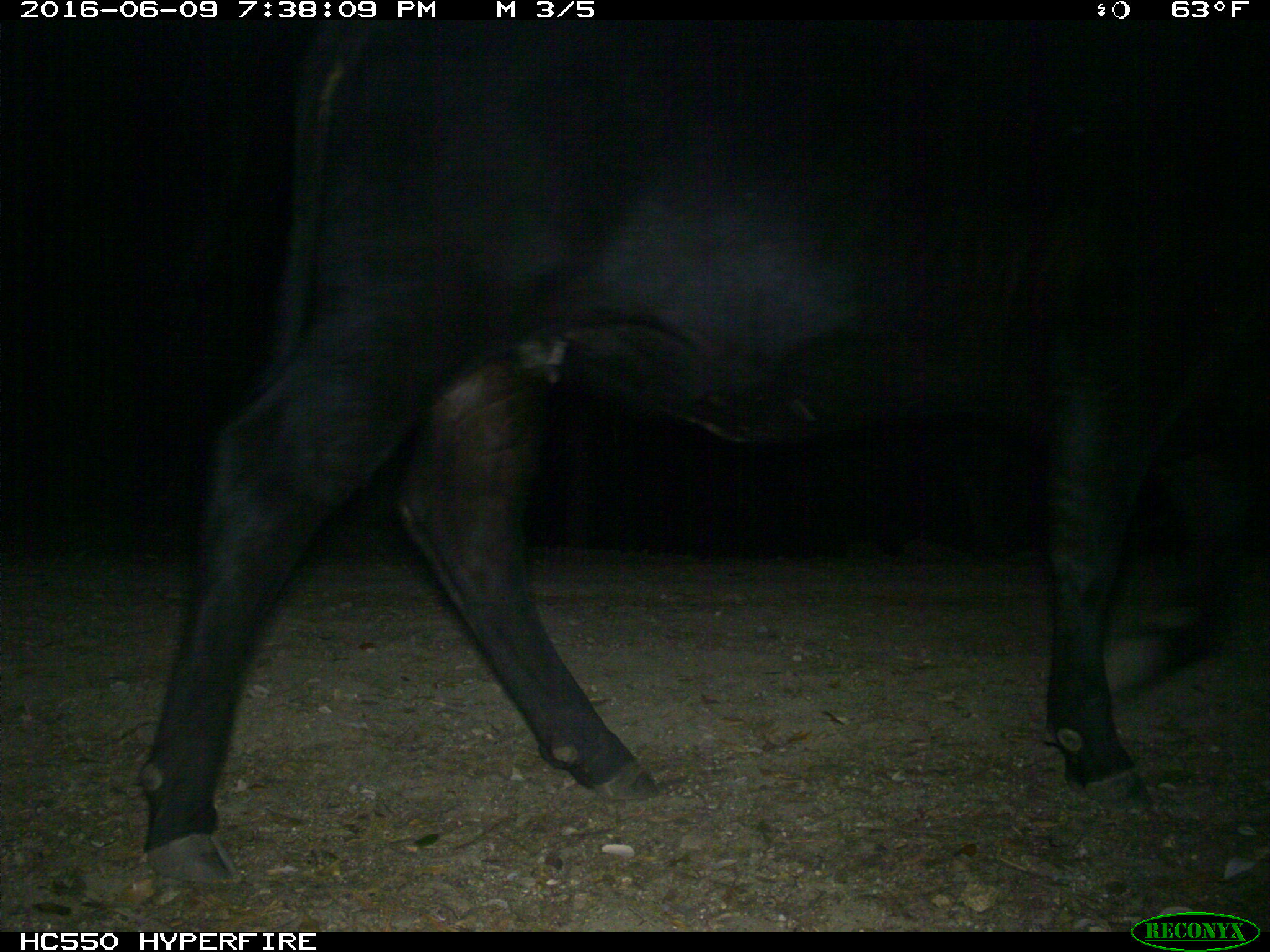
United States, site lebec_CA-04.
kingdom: Animalia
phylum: Chordata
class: Mammalia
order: Artiodactyla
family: Bovidae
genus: Bos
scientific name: Bos taurus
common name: domestic cow